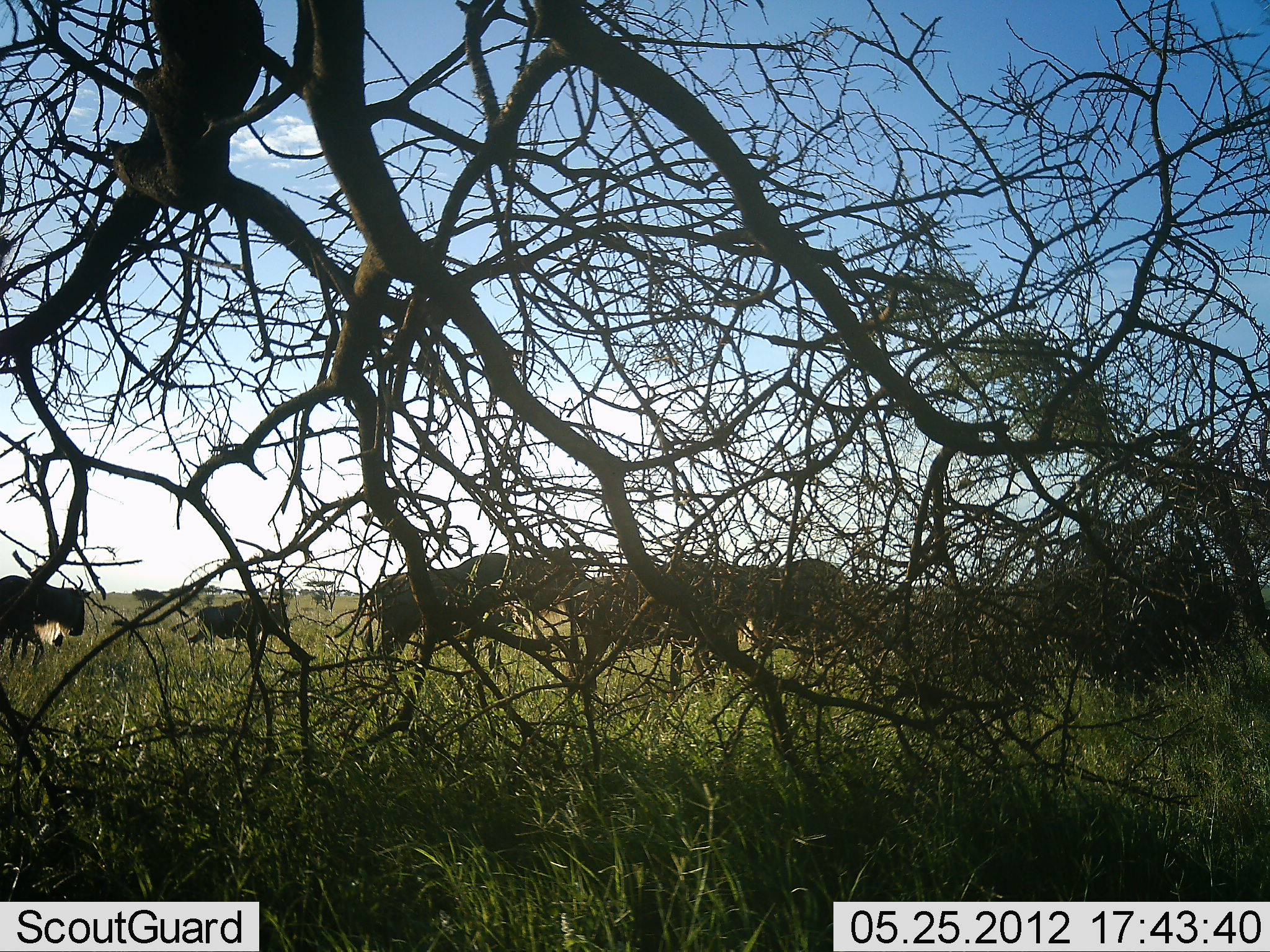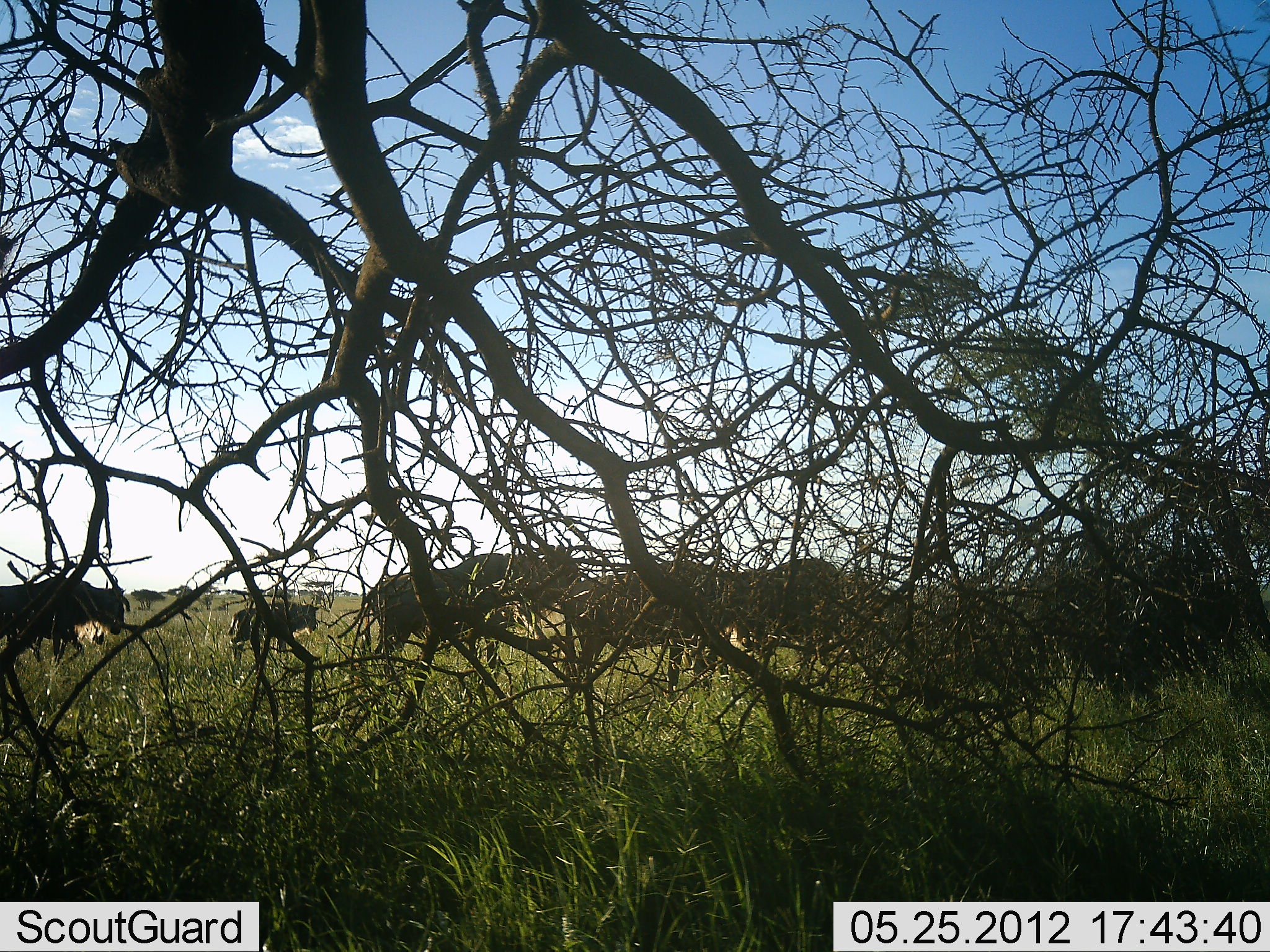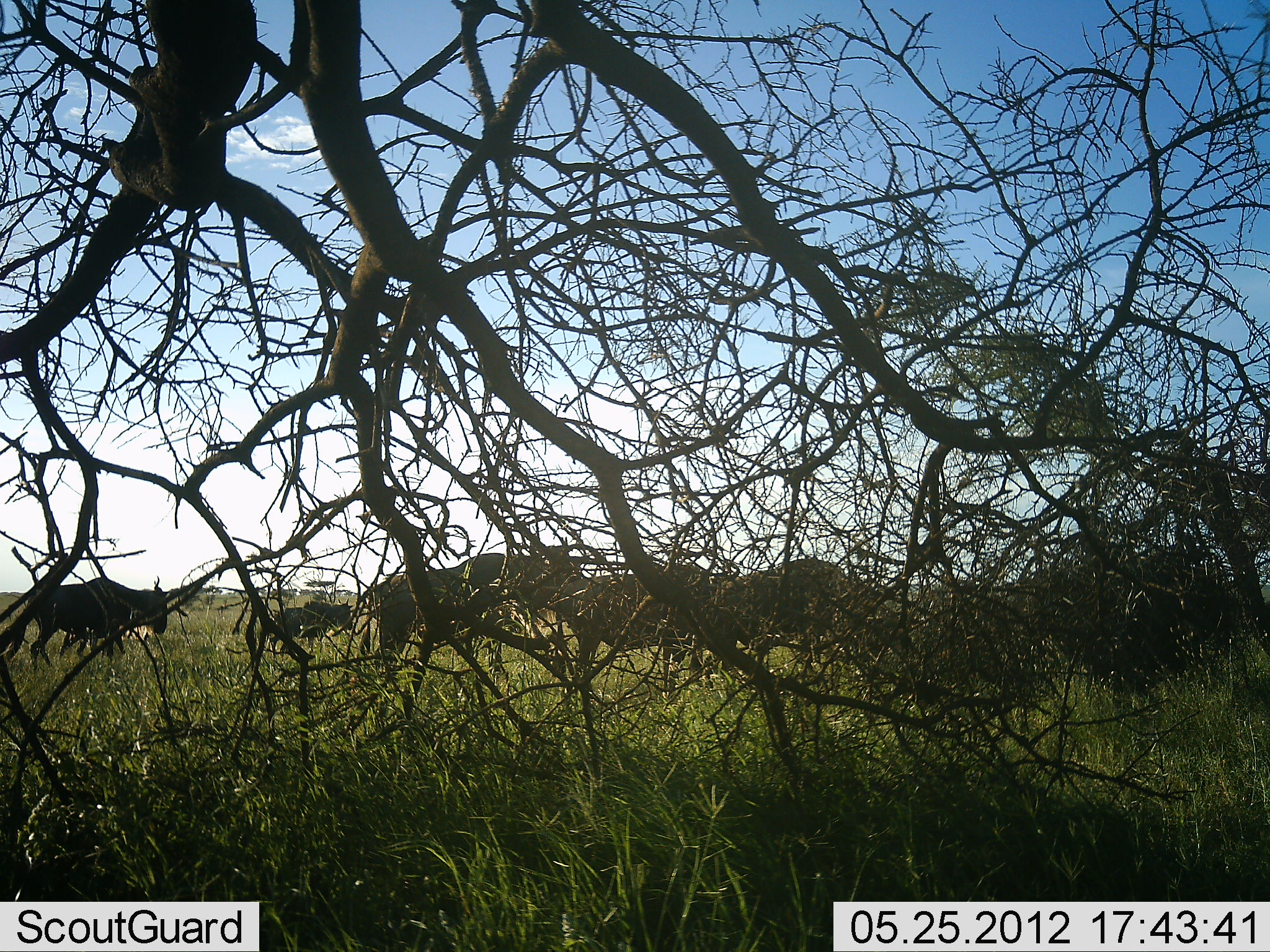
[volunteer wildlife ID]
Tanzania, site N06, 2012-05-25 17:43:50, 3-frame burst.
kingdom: Animalia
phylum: Chordata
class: Mammalia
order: Artiodactyla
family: Bovidae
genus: Connochaetes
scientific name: Connochaetes taurinus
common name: blue wildebeest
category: wildebeest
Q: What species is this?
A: Wildebeest (blue wildebeest) (Connochaetes taurinus).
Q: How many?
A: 6.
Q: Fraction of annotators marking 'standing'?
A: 50%.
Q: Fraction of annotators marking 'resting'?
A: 0%.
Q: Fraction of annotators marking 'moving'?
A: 94%.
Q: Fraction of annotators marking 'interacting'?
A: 0%.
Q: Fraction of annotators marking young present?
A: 67%.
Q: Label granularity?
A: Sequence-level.